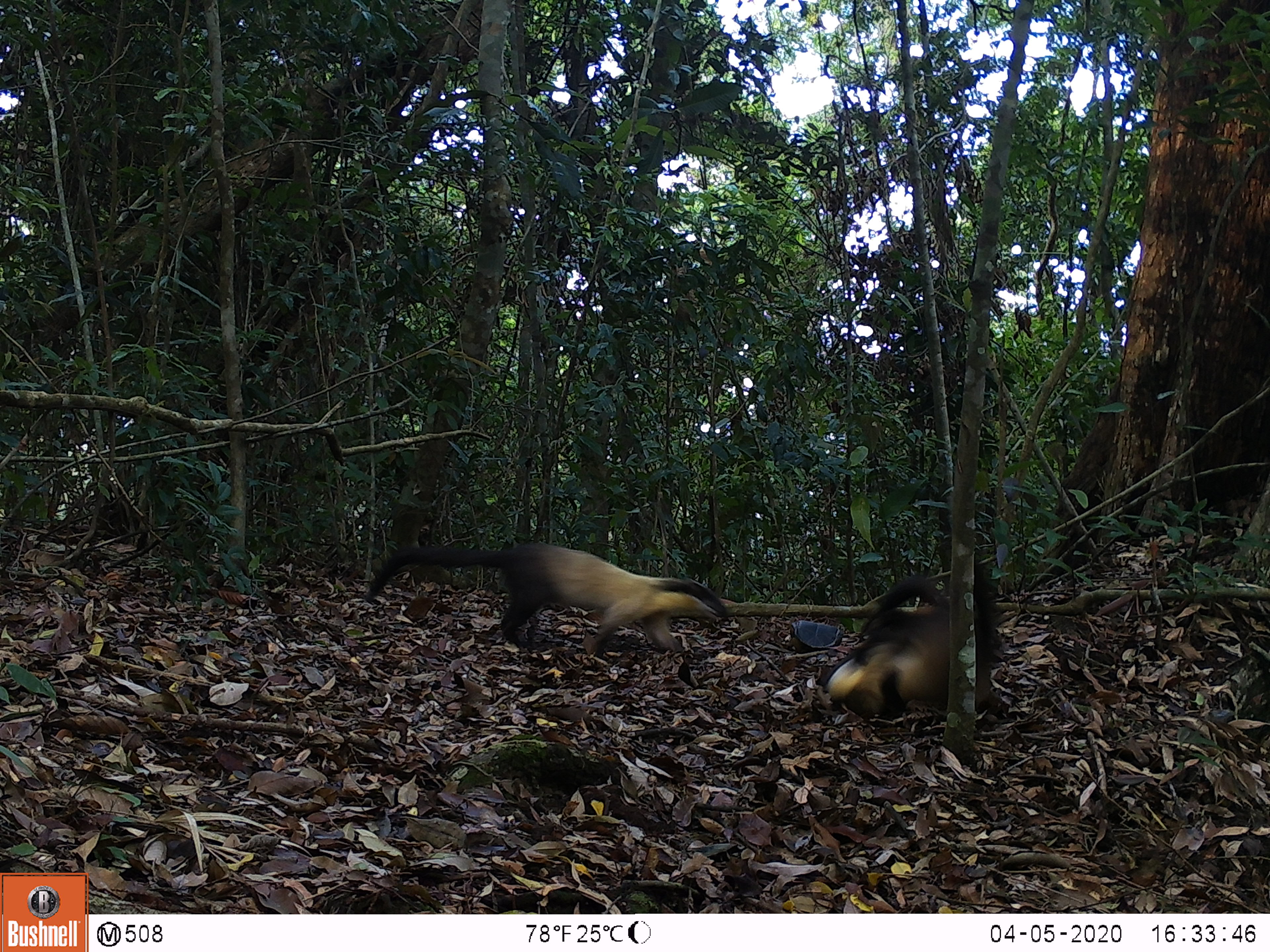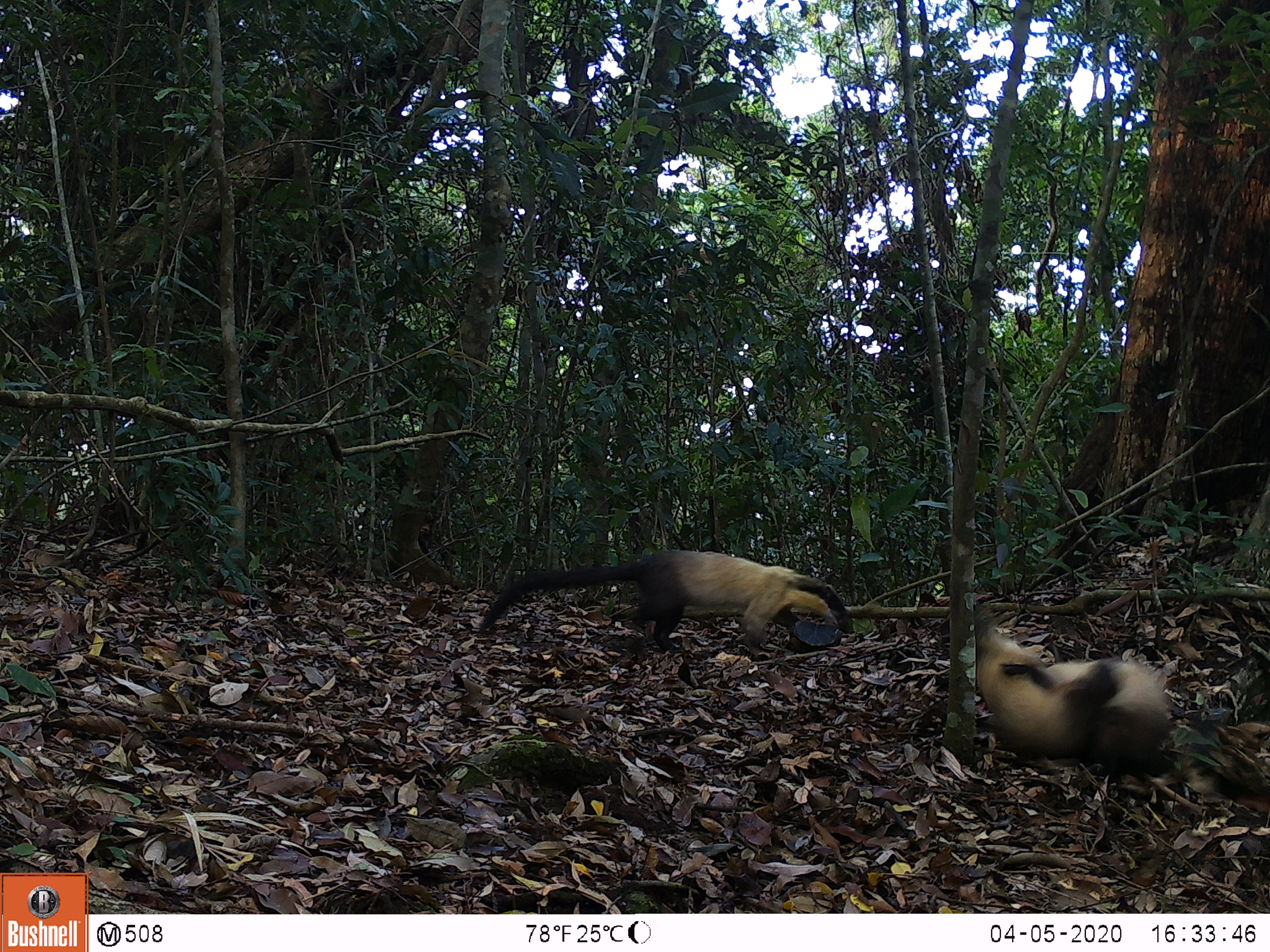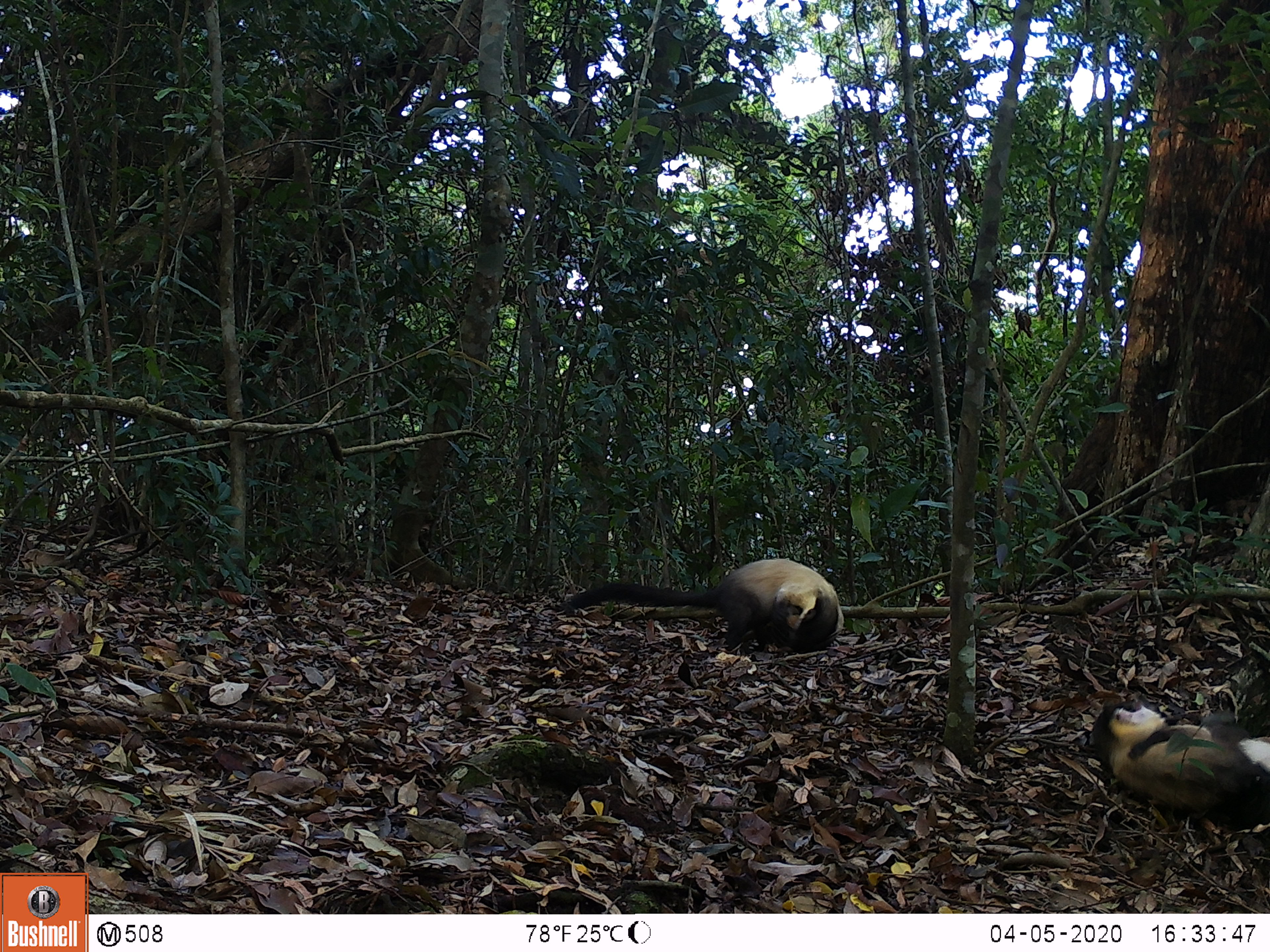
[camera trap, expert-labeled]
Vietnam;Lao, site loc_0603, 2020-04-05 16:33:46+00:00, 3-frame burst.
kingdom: Animalia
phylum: Chordata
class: Mammalia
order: Carnivora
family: Mustelidae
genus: Martes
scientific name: Martes flavigula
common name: yellow-throated marten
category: yellow throated marten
Yellow throated marten (yellow-throated marten) (Martes flavigula). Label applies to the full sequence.